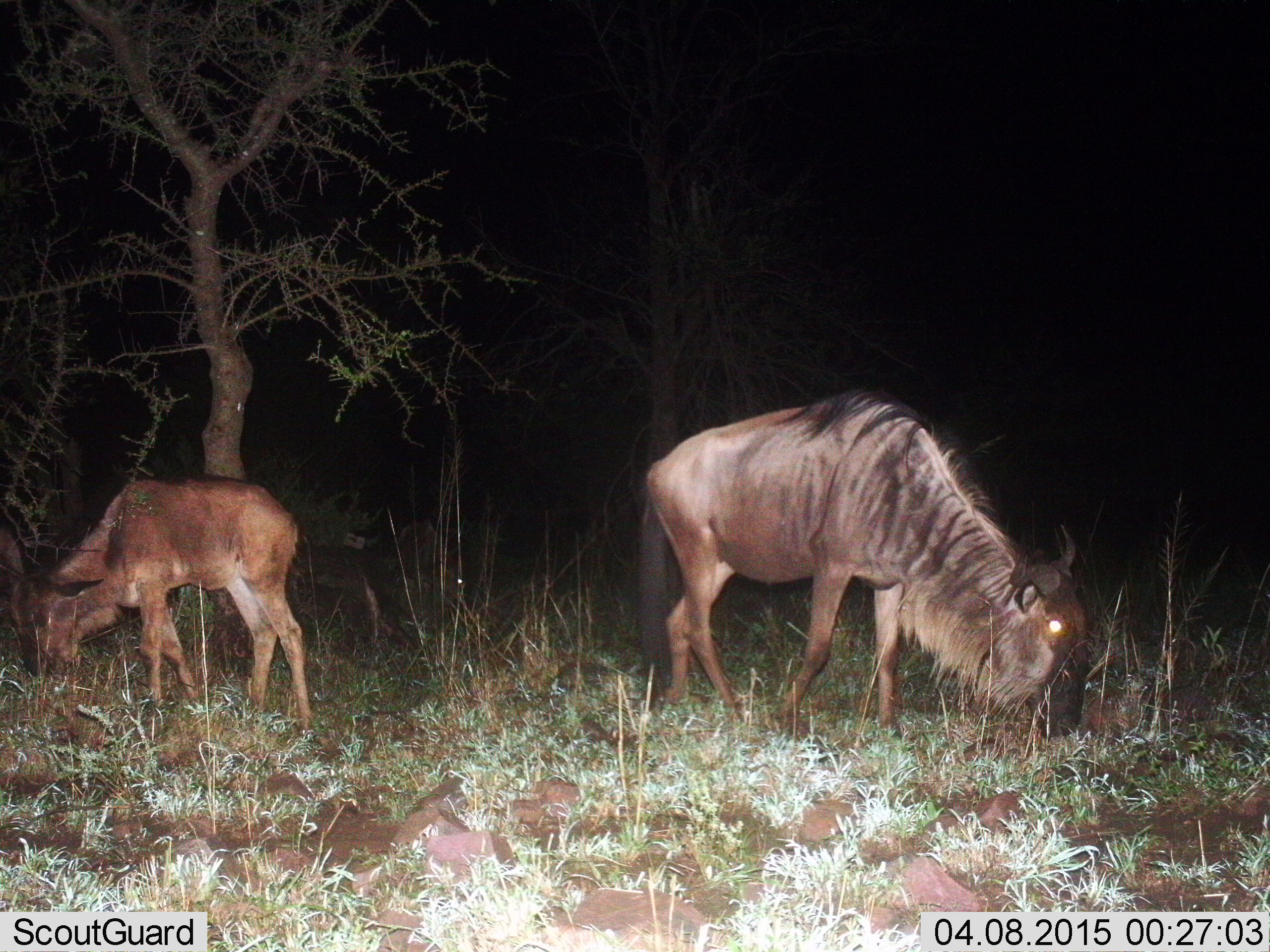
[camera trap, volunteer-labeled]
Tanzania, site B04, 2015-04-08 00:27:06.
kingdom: Animalia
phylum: Chordata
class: Mammalia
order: Artiodactyla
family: Bovidae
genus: Connochaetes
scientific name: Connochaetes taurinus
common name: blue wildebeest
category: wildebeest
Wildebeest (blue wildebeest) (Connochaetes taurinus), count 2. Behavior (volunteer vote fractions): standing 20%, resting 0%, moving 0%, interacting 0%. Young present (vote fraction): 80%. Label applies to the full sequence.